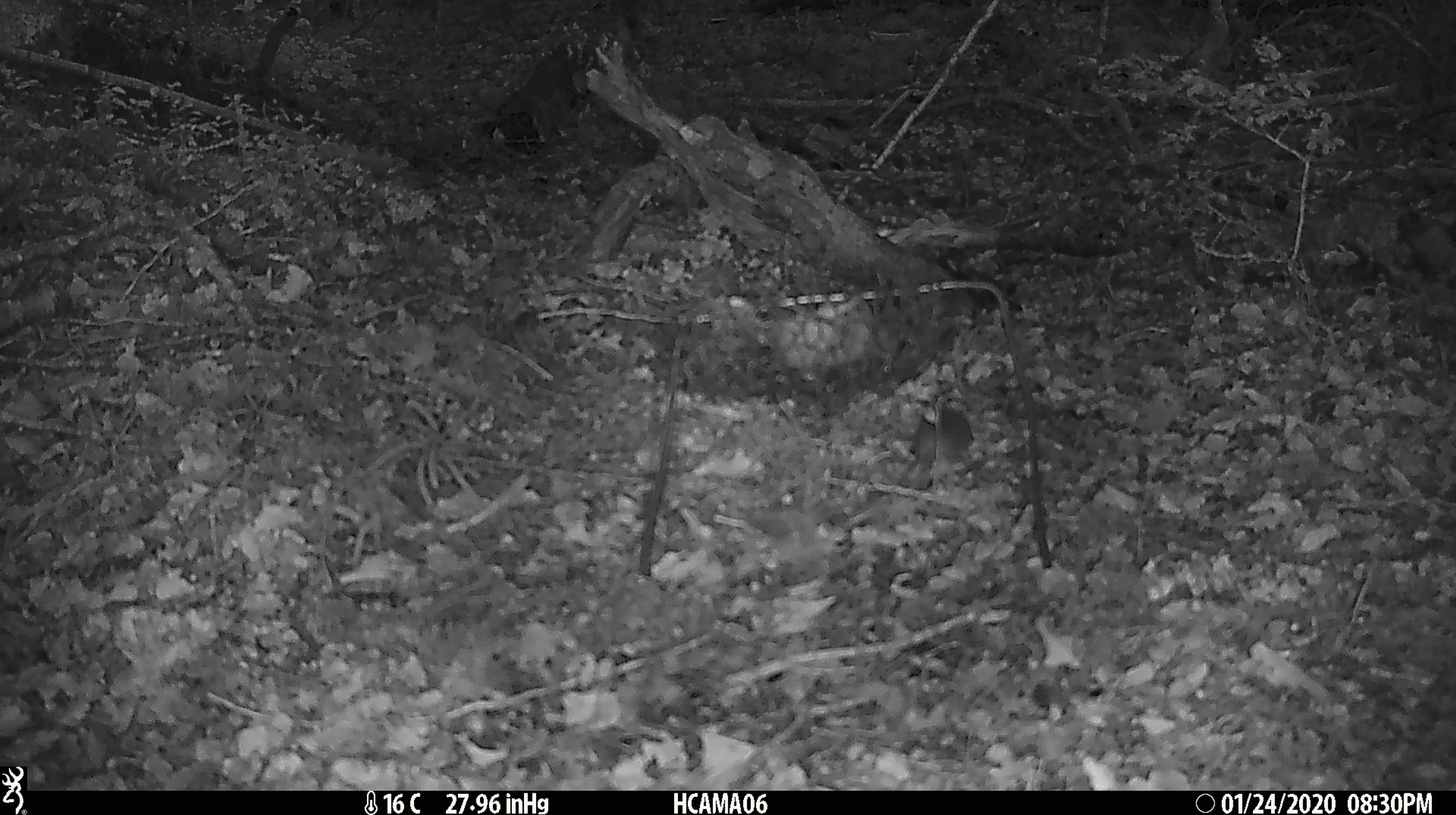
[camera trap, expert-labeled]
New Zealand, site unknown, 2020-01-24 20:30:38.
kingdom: Animalia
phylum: Chordata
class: Mammalia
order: Rodentia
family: Muridae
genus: Mus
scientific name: Mus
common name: mouse